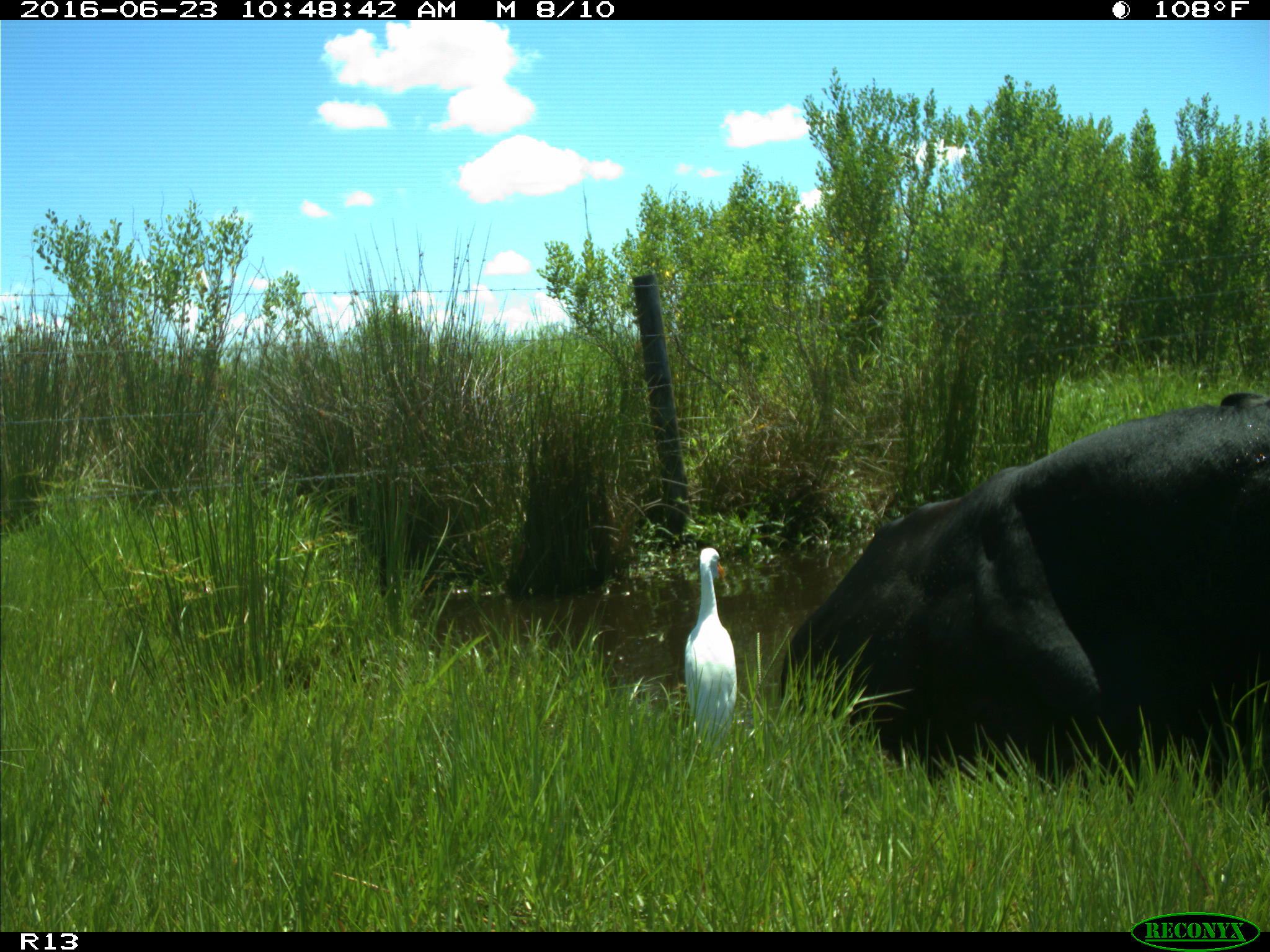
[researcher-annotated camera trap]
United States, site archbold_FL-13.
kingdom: Animalia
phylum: Chordata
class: Mammalia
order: Artiodactyla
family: Bovidae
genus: Bos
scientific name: Bos taurus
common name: domestic cow